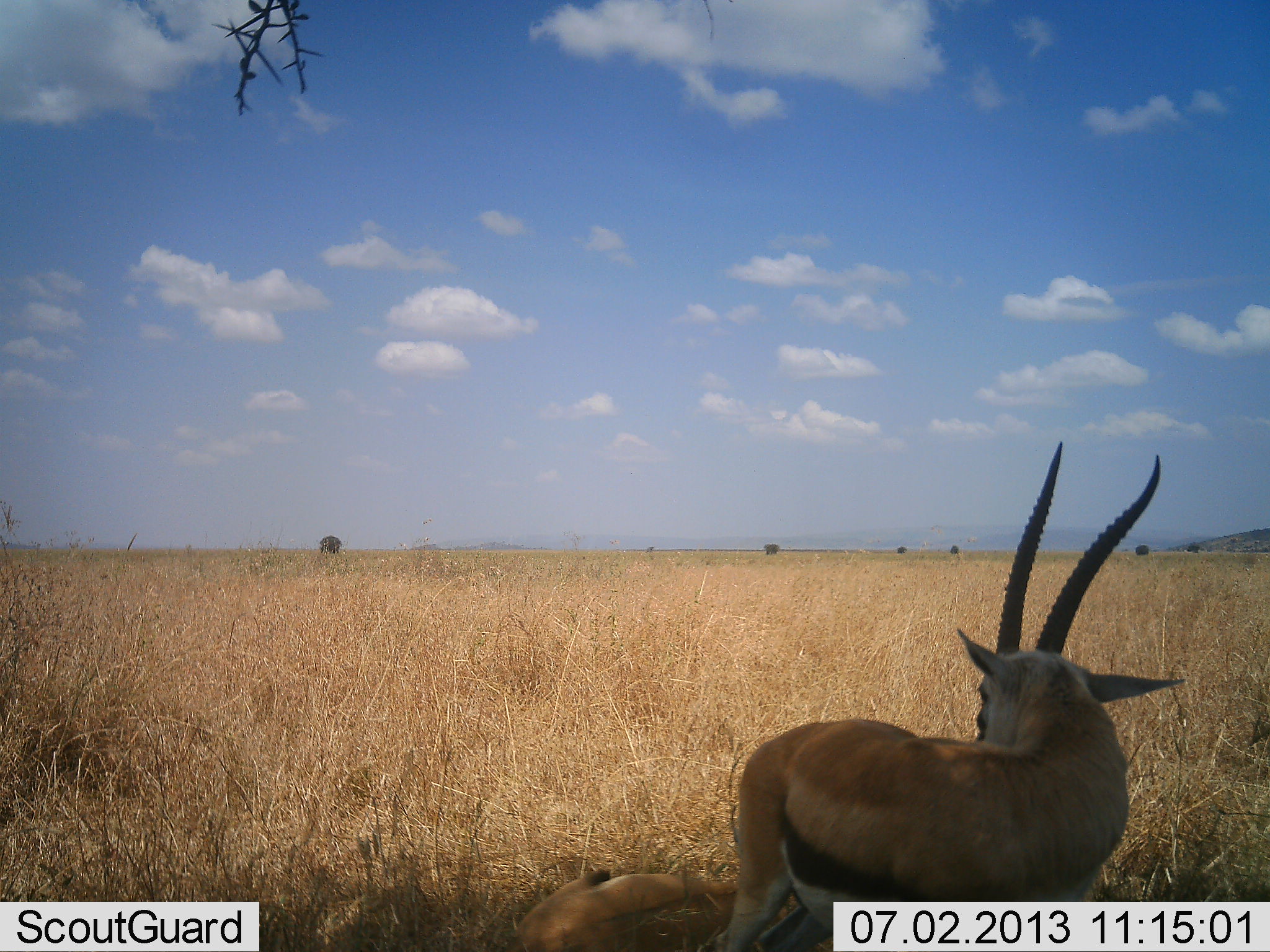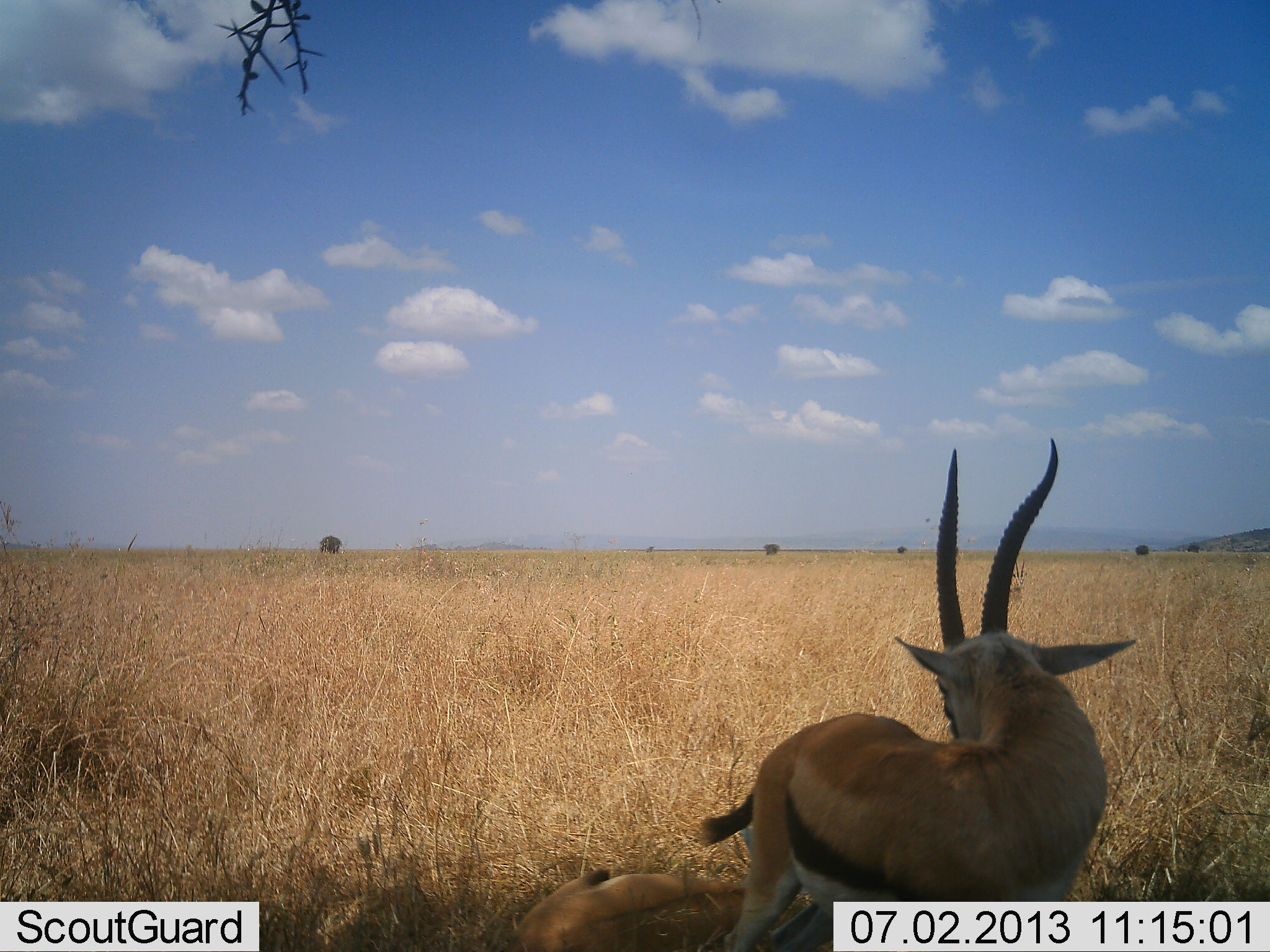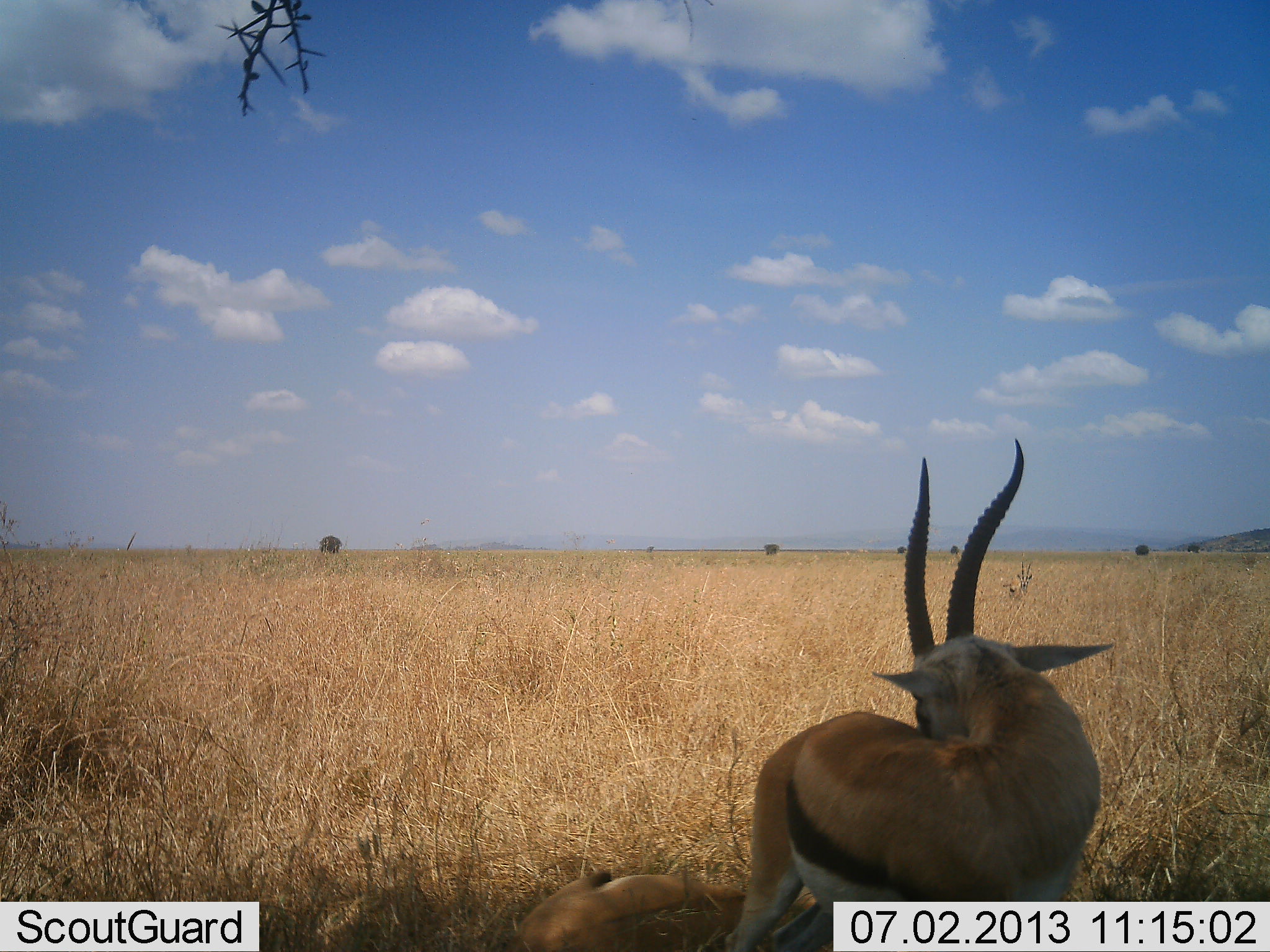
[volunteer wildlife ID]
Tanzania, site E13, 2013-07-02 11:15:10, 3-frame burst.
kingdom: Animalia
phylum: Chordata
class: Mammalia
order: Artiodactyla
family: Bovidae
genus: Eudorcas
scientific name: Eudorcas thomsonii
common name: thomson's gazelle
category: gazellethomsons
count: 1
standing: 100%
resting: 30%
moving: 0%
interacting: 0%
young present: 0%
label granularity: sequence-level